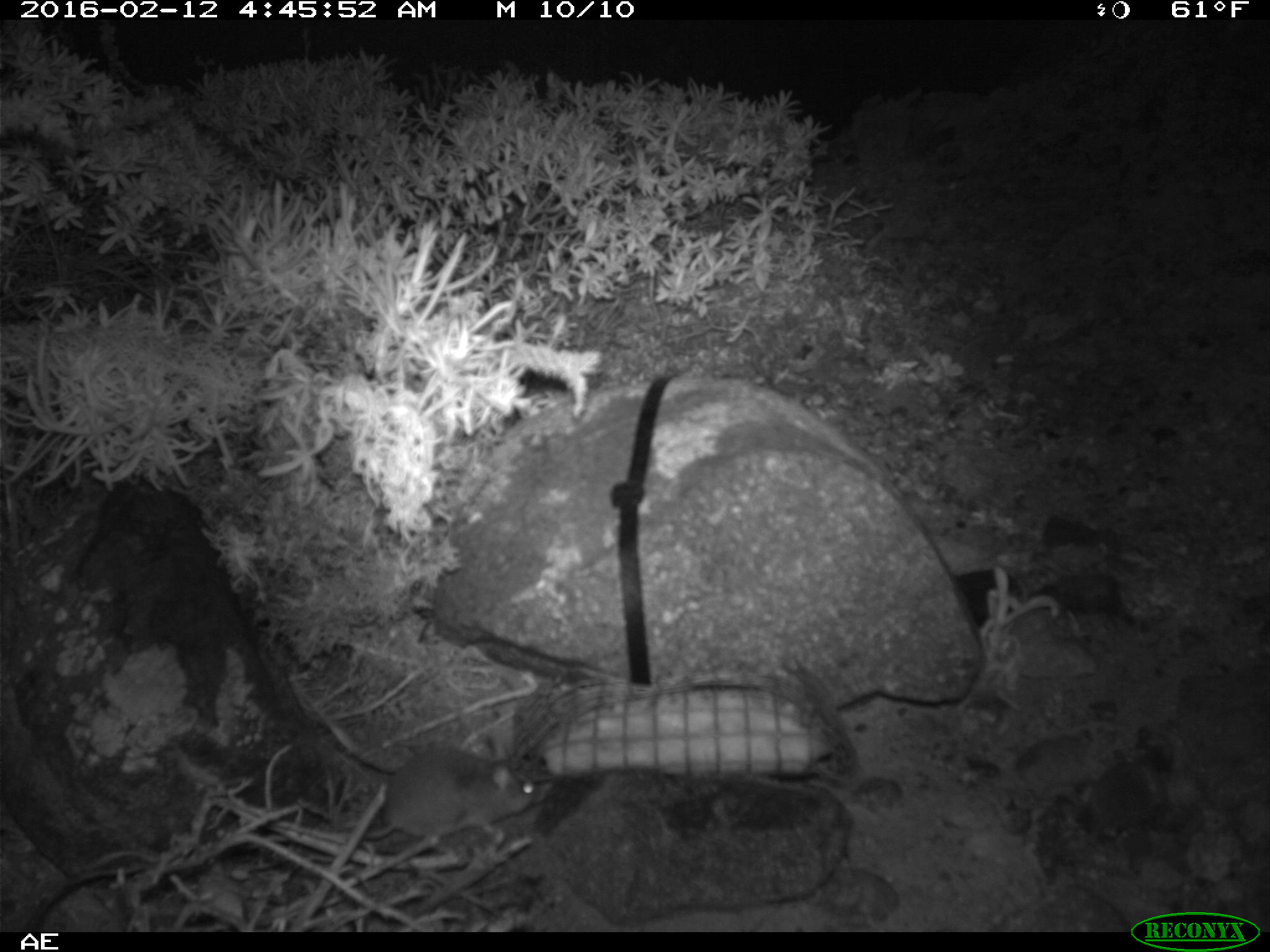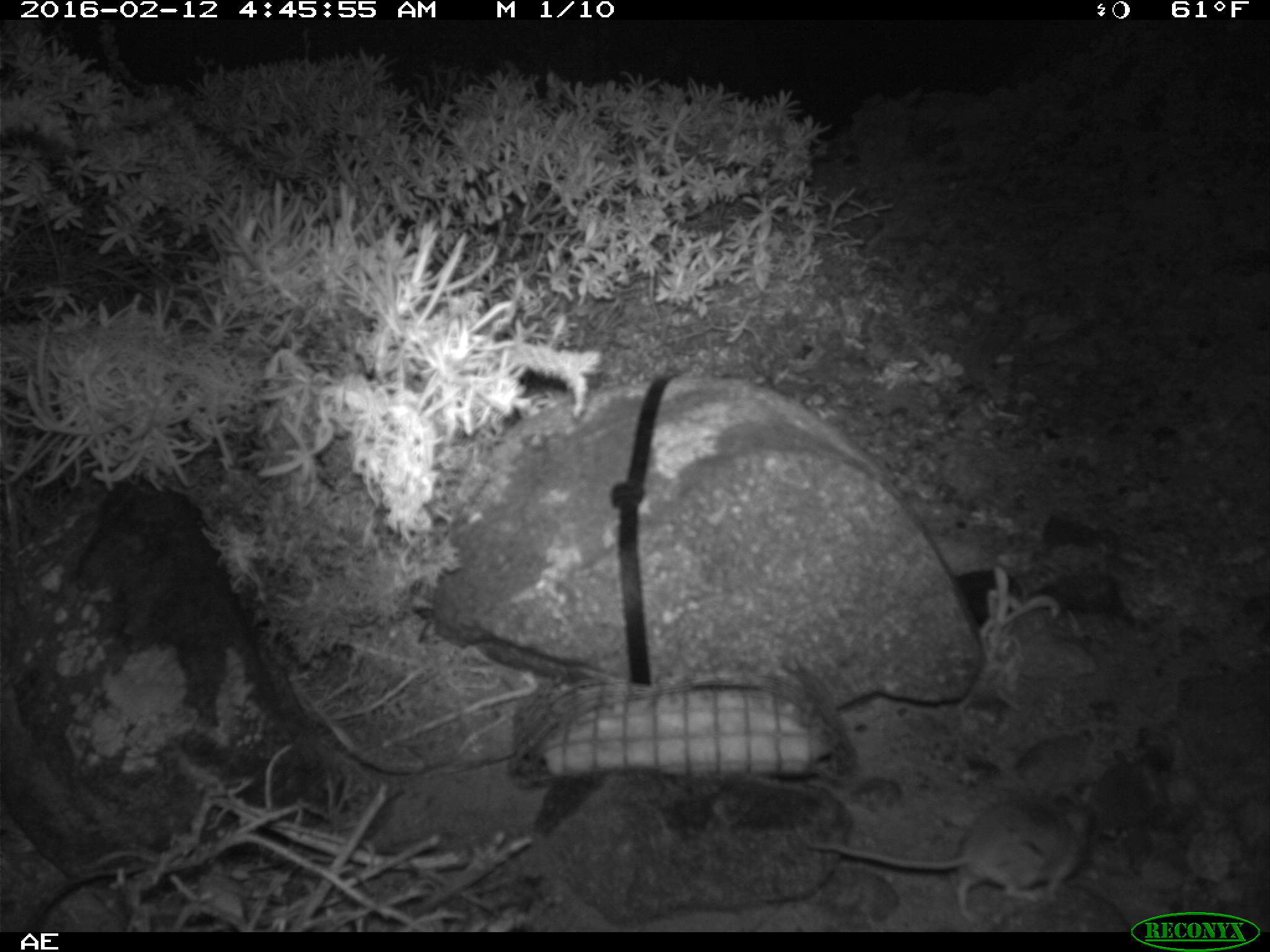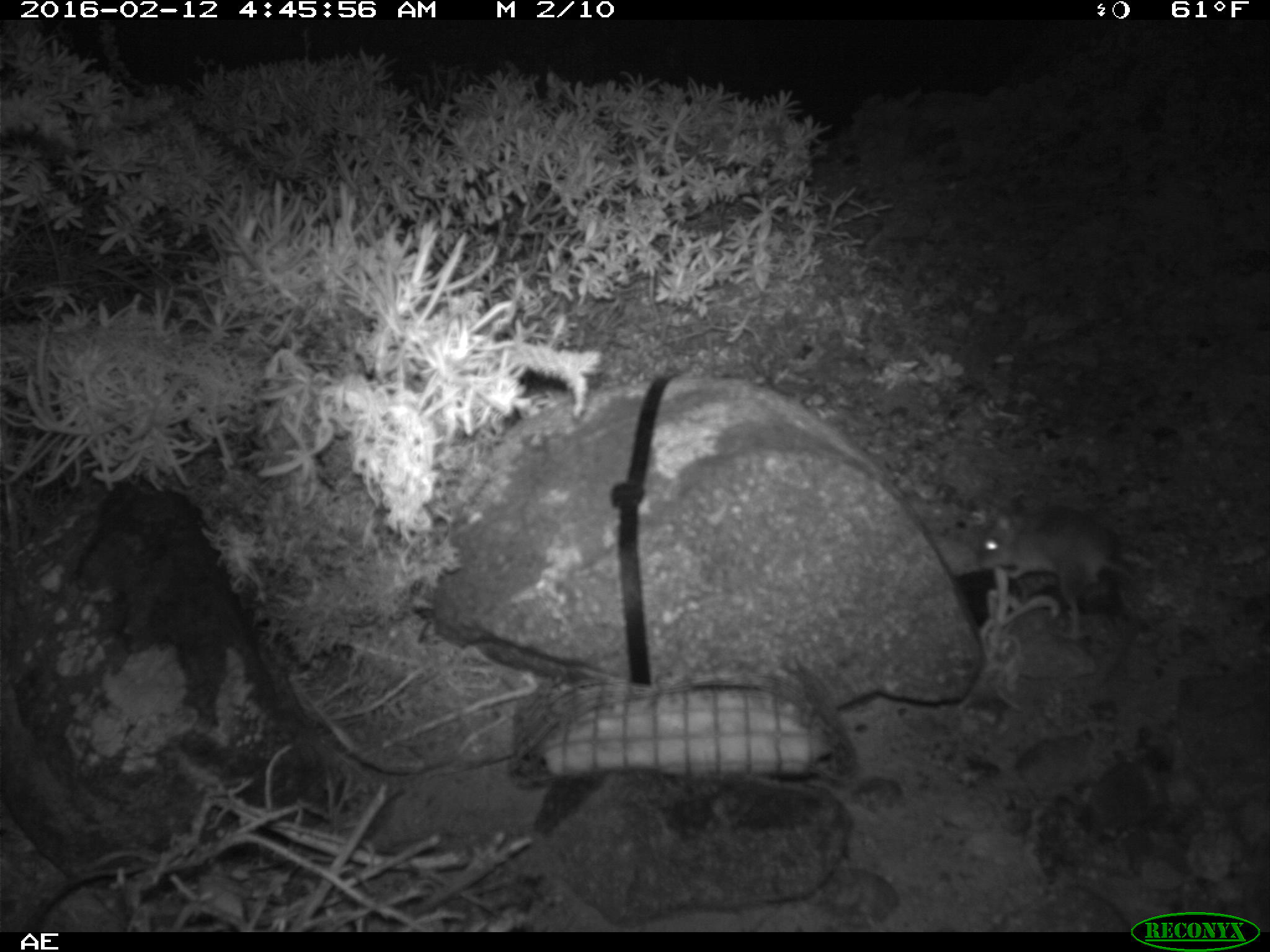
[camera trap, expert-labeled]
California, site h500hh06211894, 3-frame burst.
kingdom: Animalia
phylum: Chordata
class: Mammalia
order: Rodentia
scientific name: Rodentia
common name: rodent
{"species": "rodent (Rodentia)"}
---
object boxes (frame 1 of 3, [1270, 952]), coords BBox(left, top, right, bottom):
rodent: BBox(353, 736, 542, 857)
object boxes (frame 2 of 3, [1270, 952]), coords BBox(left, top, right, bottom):
rodent: BBox(807, 780, 1098, 924)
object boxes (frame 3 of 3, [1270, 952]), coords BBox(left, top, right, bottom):
rodent: BBox(977, 493, 1133, 642)